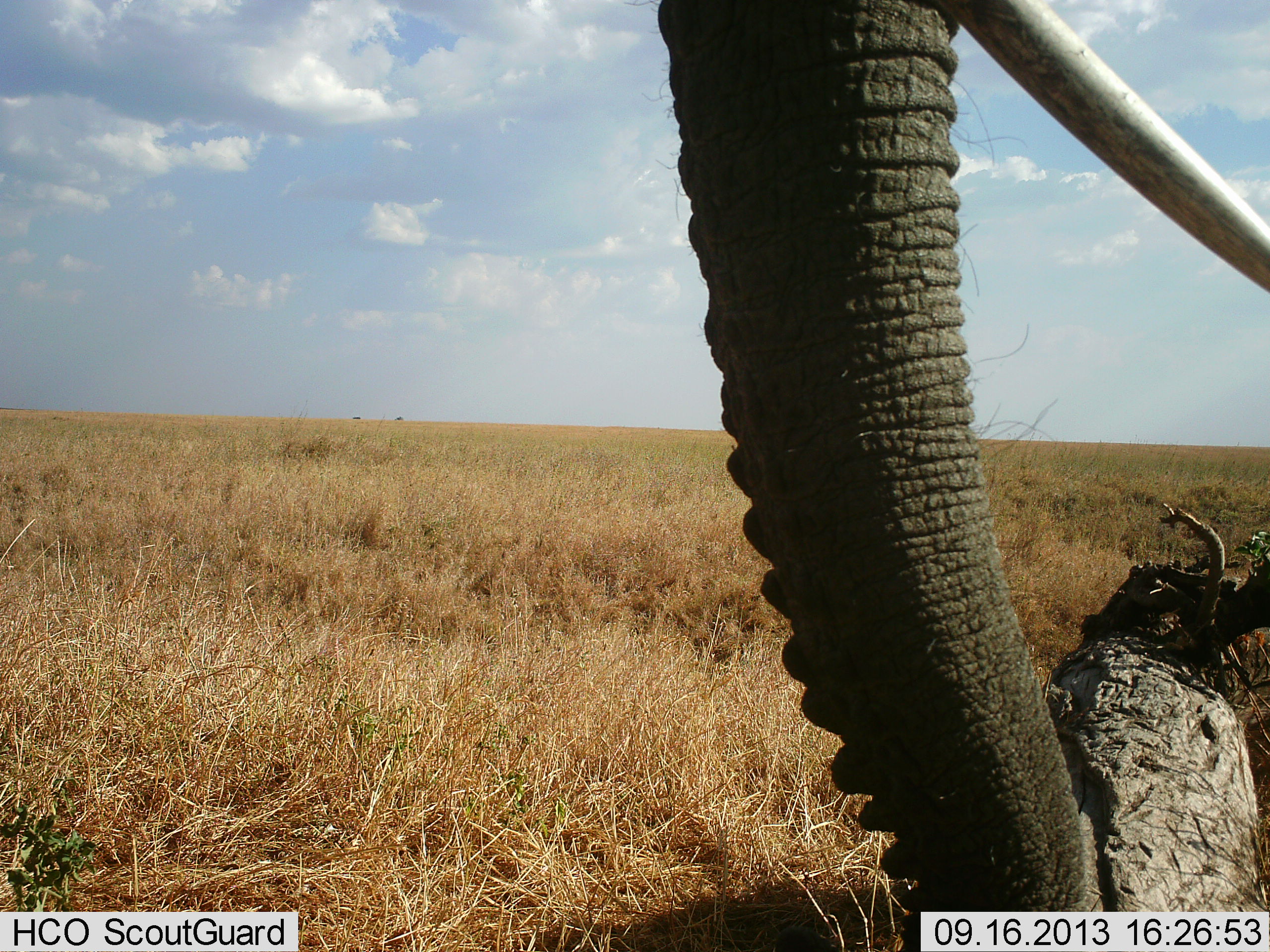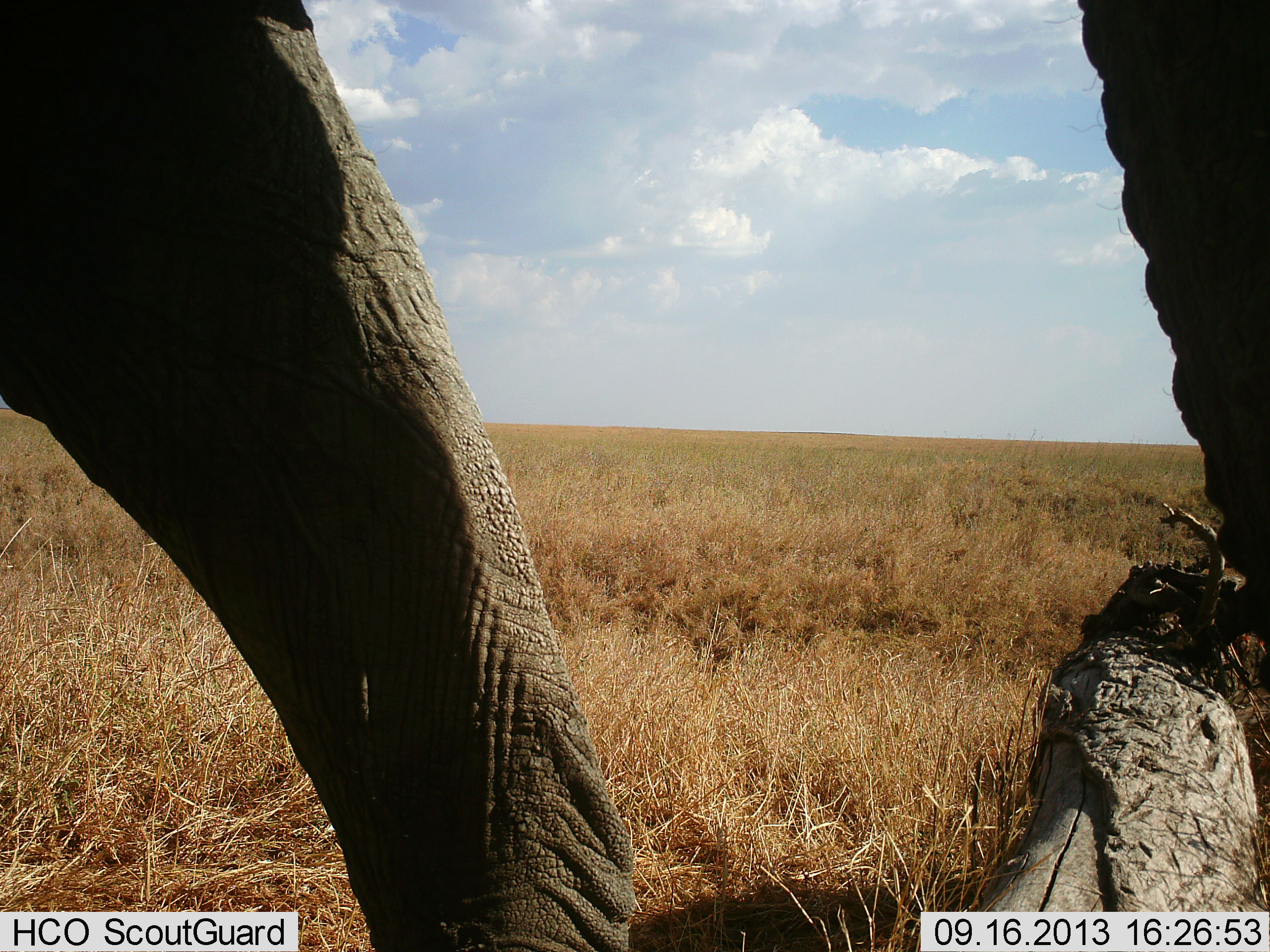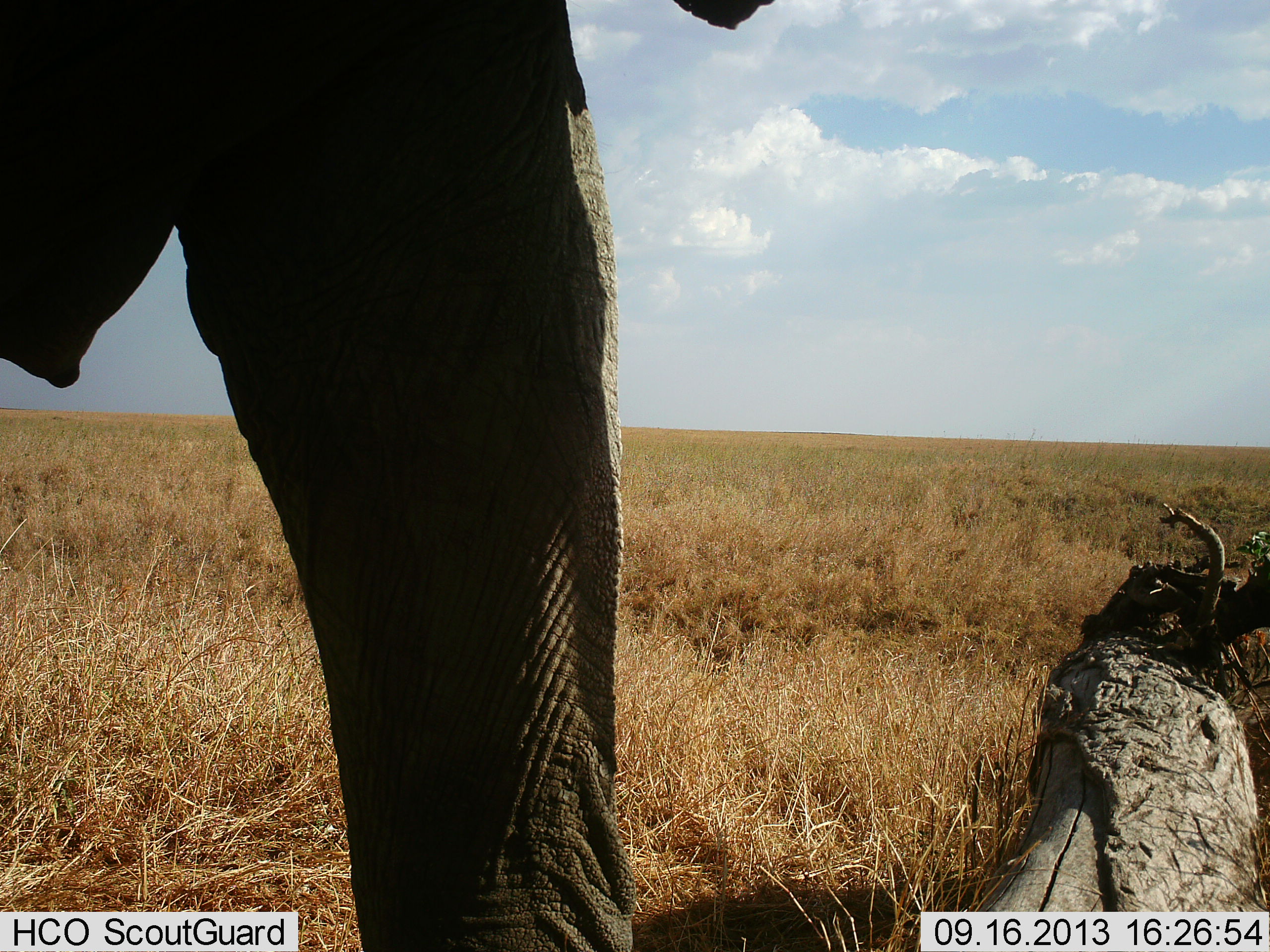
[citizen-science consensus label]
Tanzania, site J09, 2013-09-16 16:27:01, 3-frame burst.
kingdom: Animalia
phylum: Chordata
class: Mammalia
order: Proboscidea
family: Elephantidae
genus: Loxodonta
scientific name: Loxodonta africana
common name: african bush elephant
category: elephant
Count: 1.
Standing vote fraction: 23%.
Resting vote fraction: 0%.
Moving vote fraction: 77%.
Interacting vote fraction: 5%.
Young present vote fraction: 0%.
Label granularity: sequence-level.